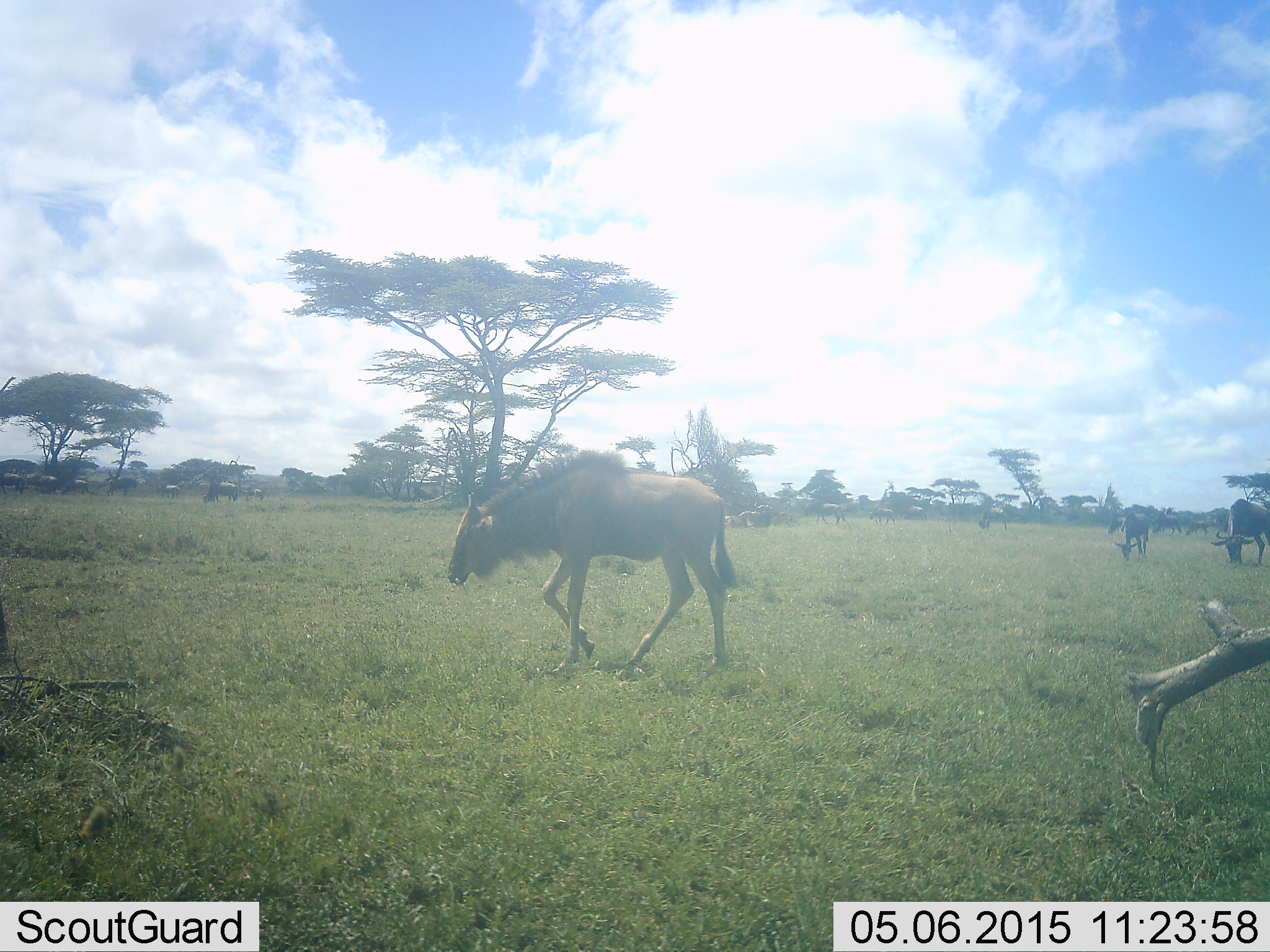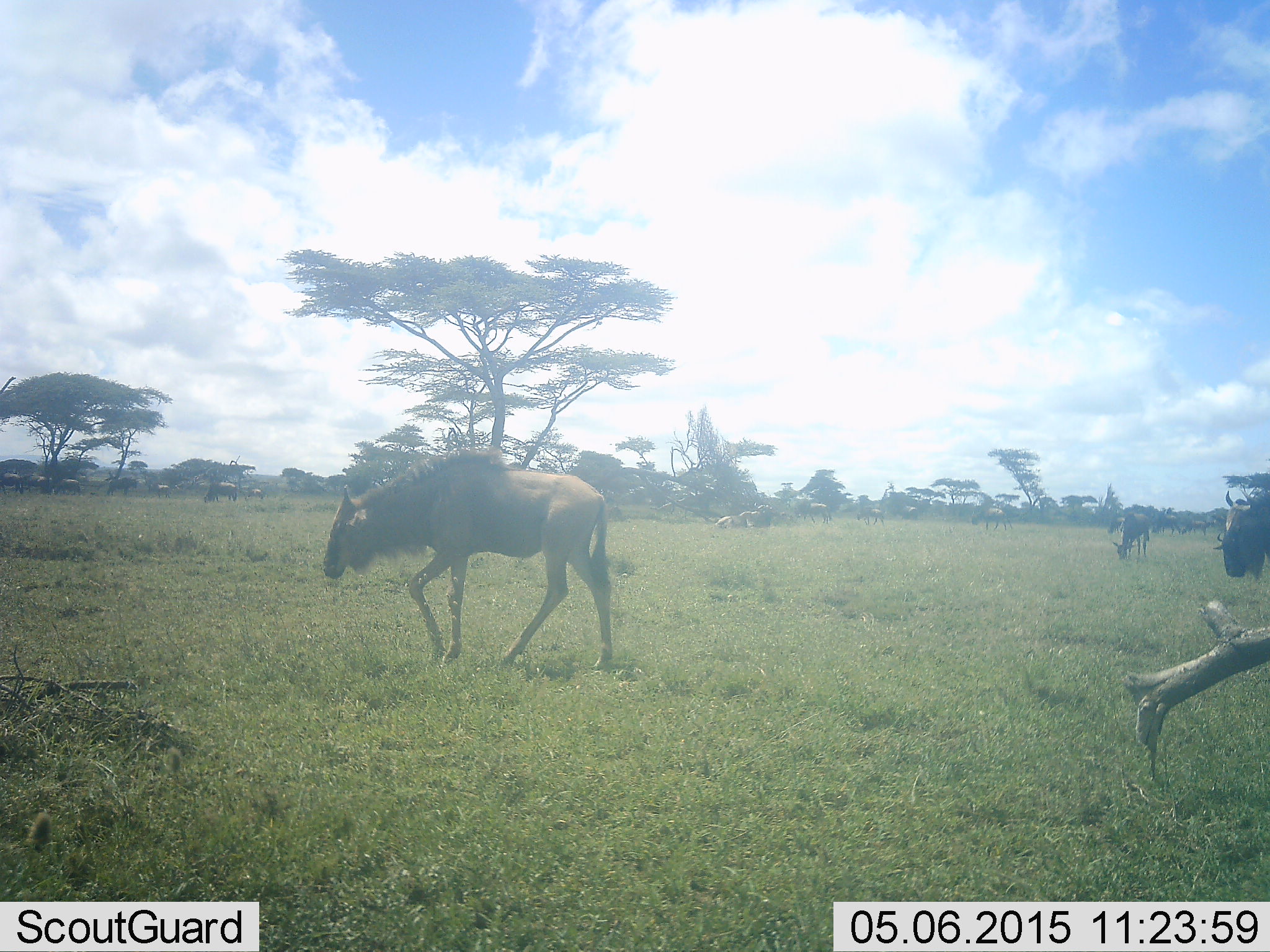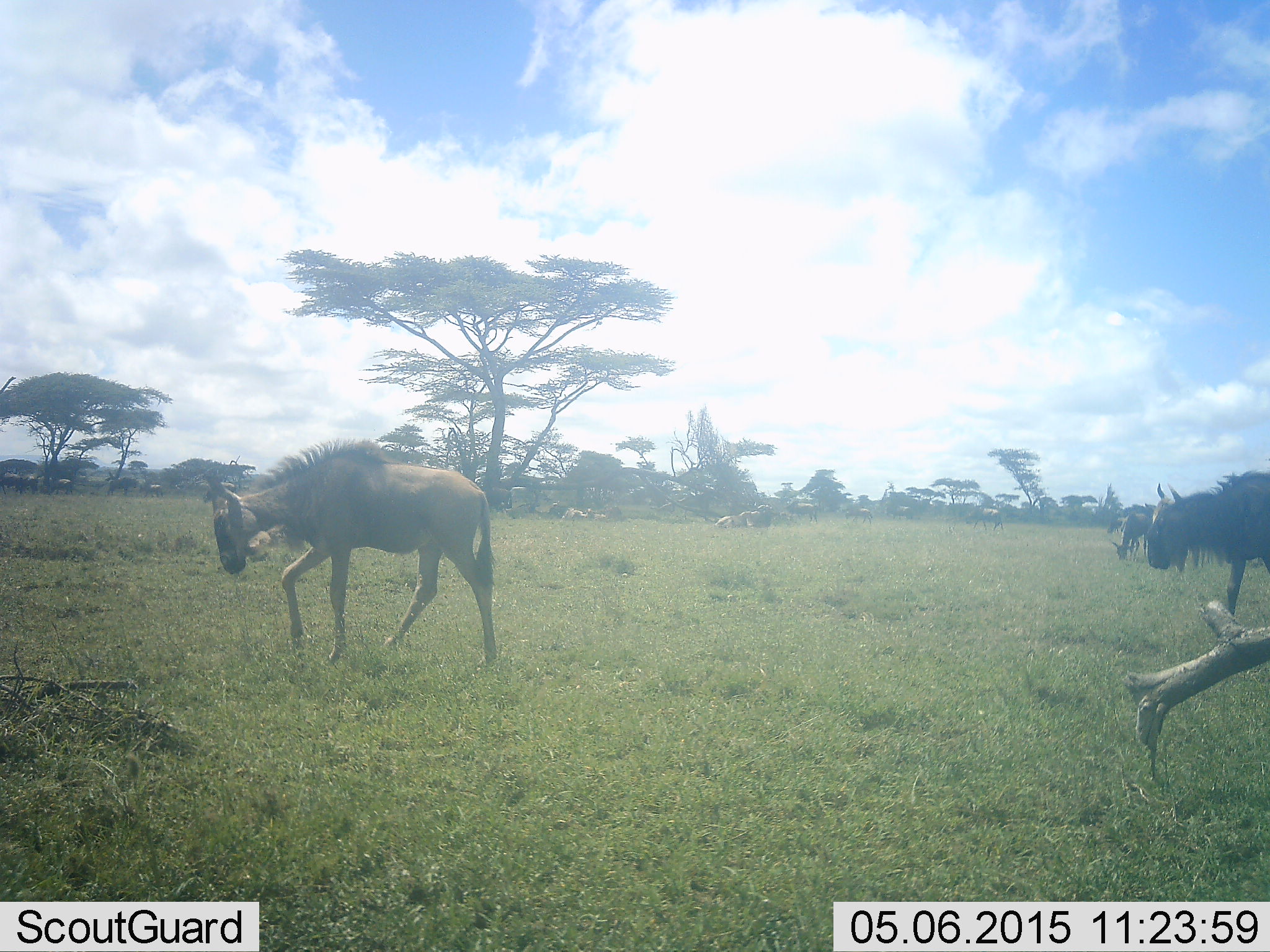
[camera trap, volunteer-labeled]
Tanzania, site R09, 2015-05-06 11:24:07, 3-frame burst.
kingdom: Animalia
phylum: Chordata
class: Mammalia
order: Artiodactyla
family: Bovidae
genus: Connochaetes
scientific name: Connochaetes taurinus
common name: blue wildebeest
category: wildebeest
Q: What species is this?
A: Wildebeest (blue wildebeest) (Connochaetes taurinus).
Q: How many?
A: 11-50.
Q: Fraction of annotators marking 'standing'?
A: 18%.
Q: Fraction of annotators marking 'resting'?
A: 0%.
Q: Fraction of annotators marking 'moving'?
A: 91%.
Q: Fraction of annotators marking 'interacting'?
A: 0%.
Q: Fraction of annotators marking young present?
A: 18%.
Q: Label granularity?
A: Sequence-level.